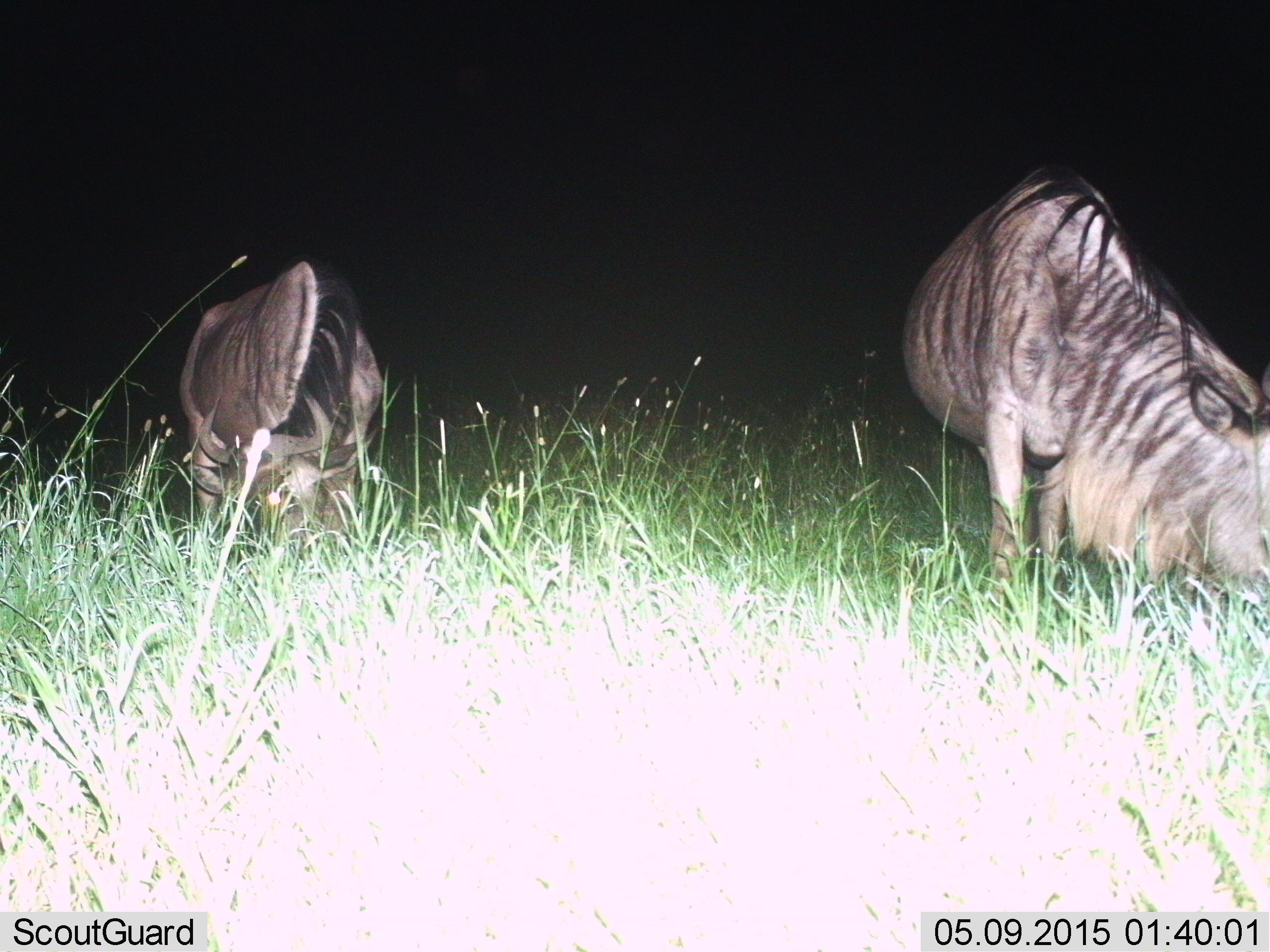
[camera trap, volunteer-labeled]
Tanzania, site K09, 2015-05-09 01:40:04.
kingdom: Animalia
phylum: Chordata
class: Mammalia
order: Artiodactyla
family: Bovidae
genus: Connochaetes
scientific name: Connochaetes taurinus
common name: blue wildebeest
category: wildebeest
Wildebeest (blue wildebeest) (Connochaetes taurinus), count 2. Behavior (volunteer vote fractions): standing 20%, resting 0%, moving 0%, interacting 0%. Young present (vote fraction): 0%. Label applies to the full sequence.